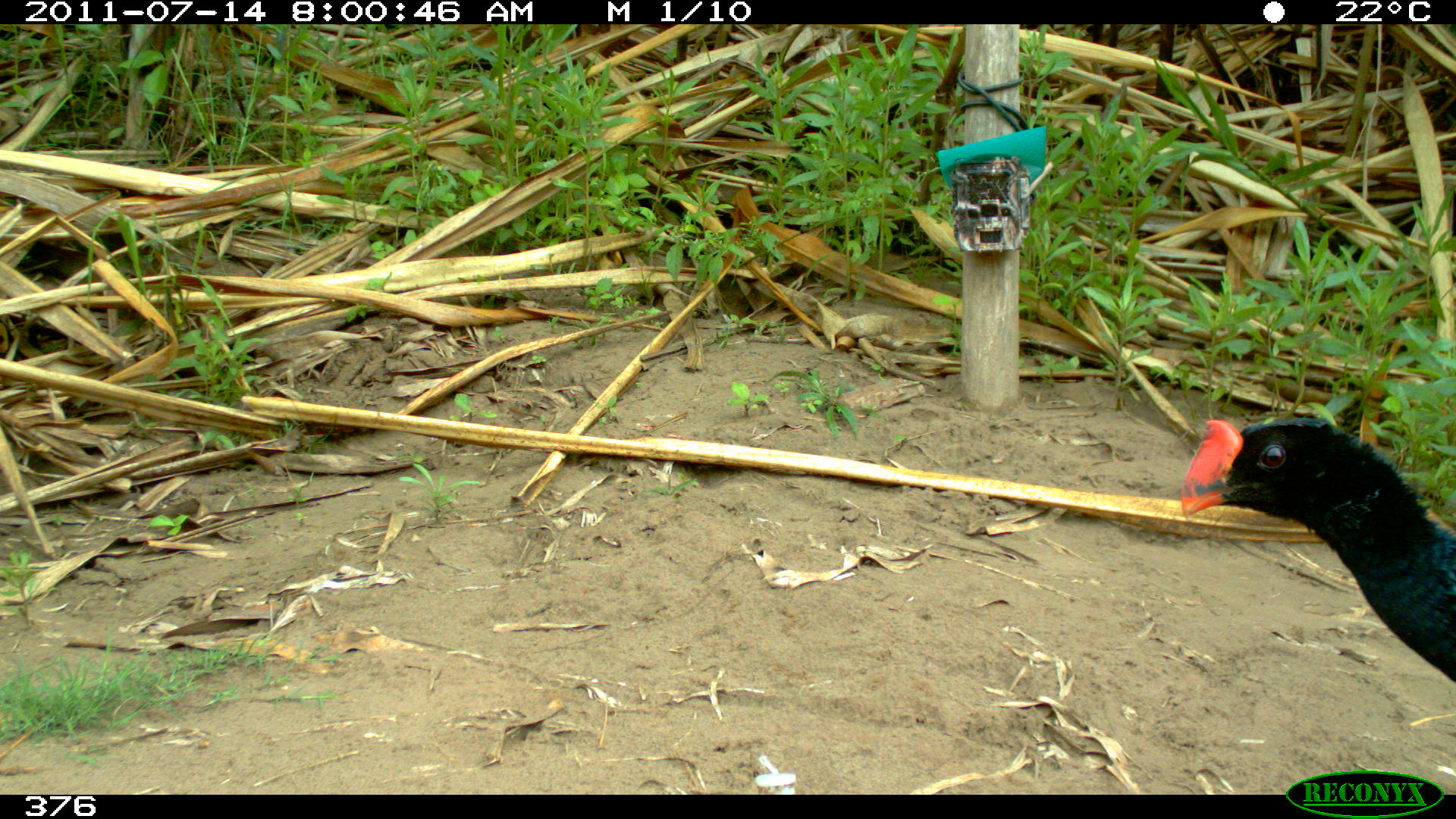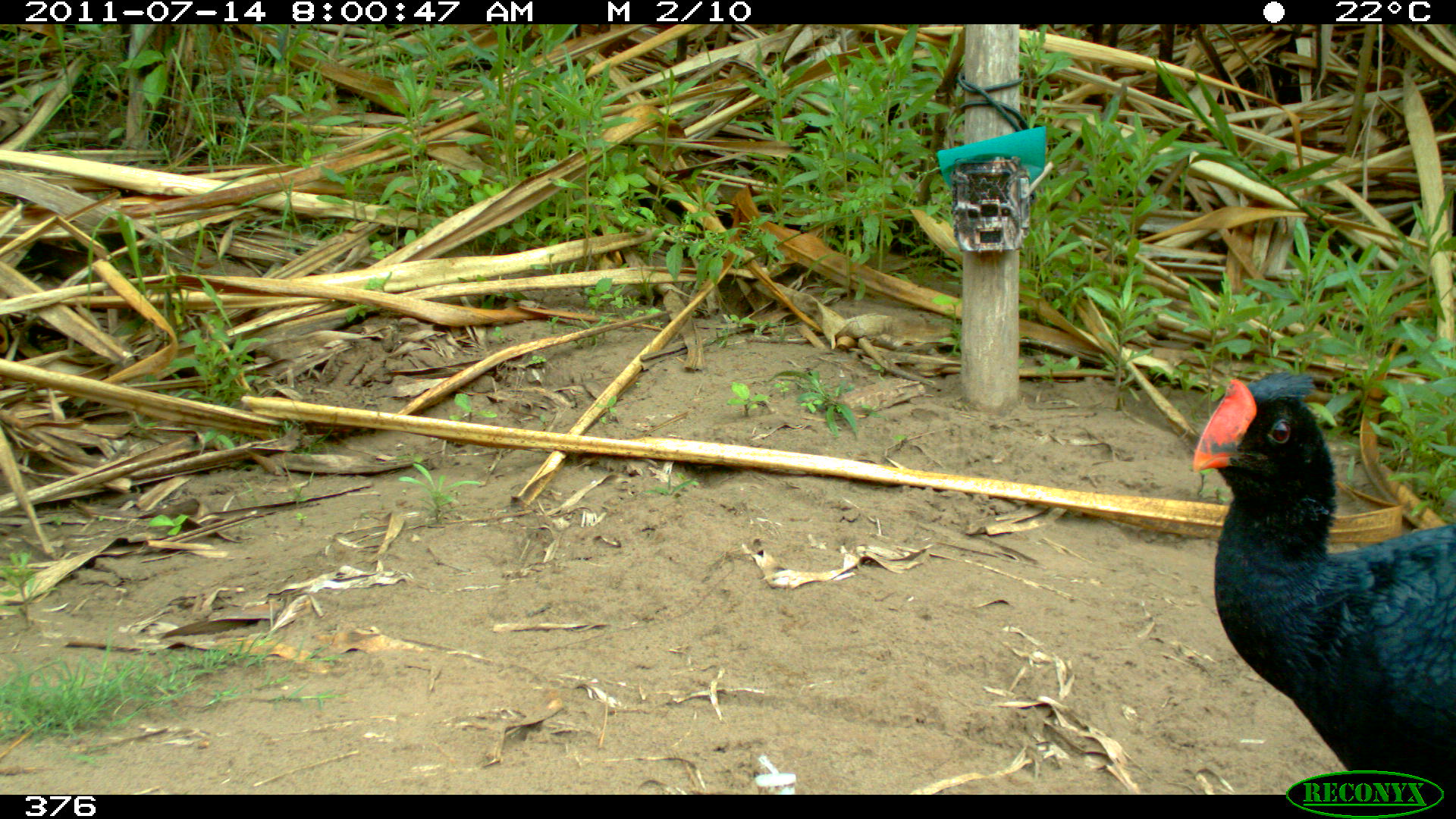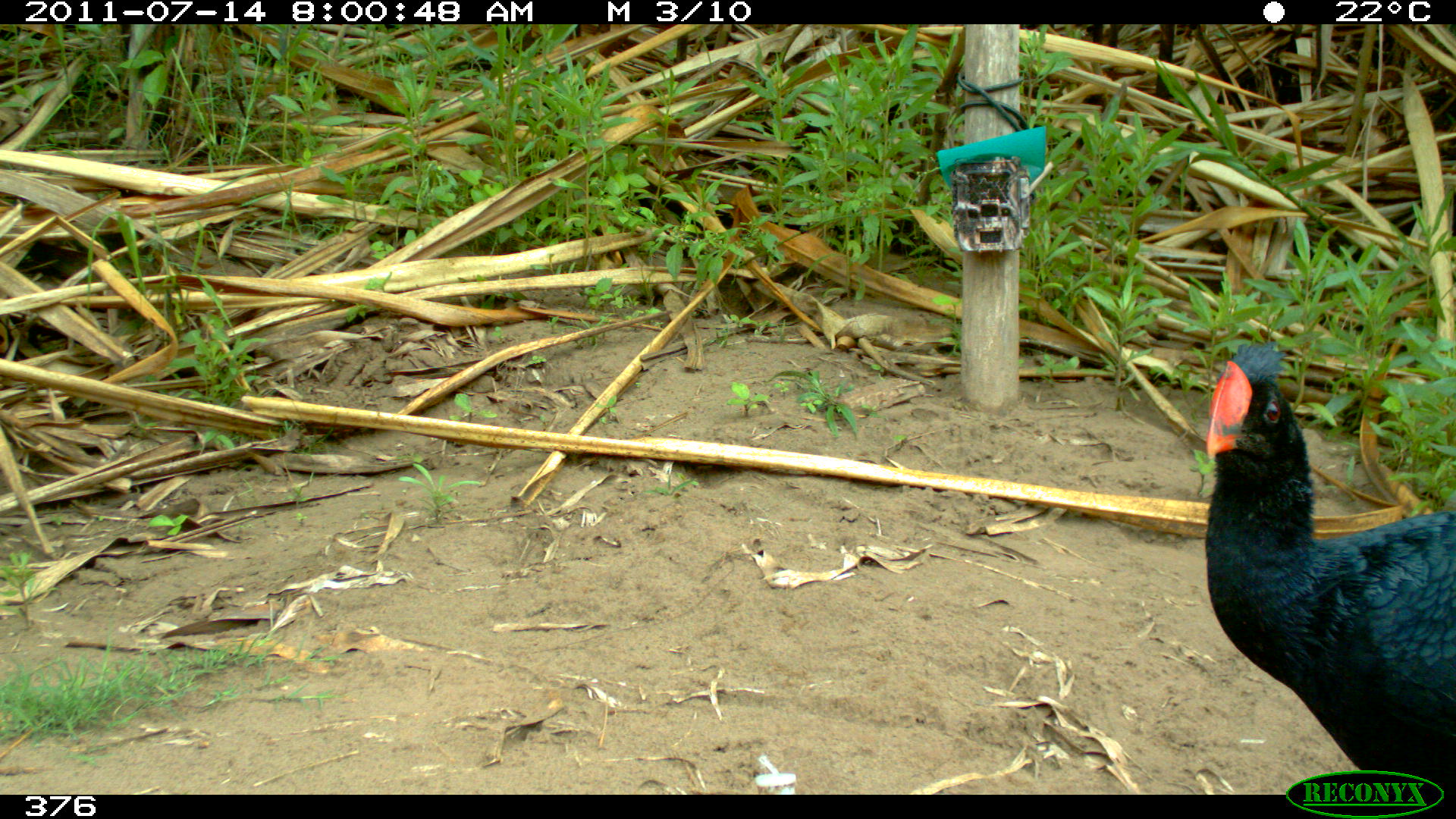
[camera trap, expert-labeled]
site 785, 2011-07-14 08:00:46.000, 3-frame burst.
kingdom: Animalia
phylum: Chordata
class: Aves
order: Galliformes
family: Cracidae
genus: Mitu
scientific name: Mitu tuberosum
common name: razor-billed curassow